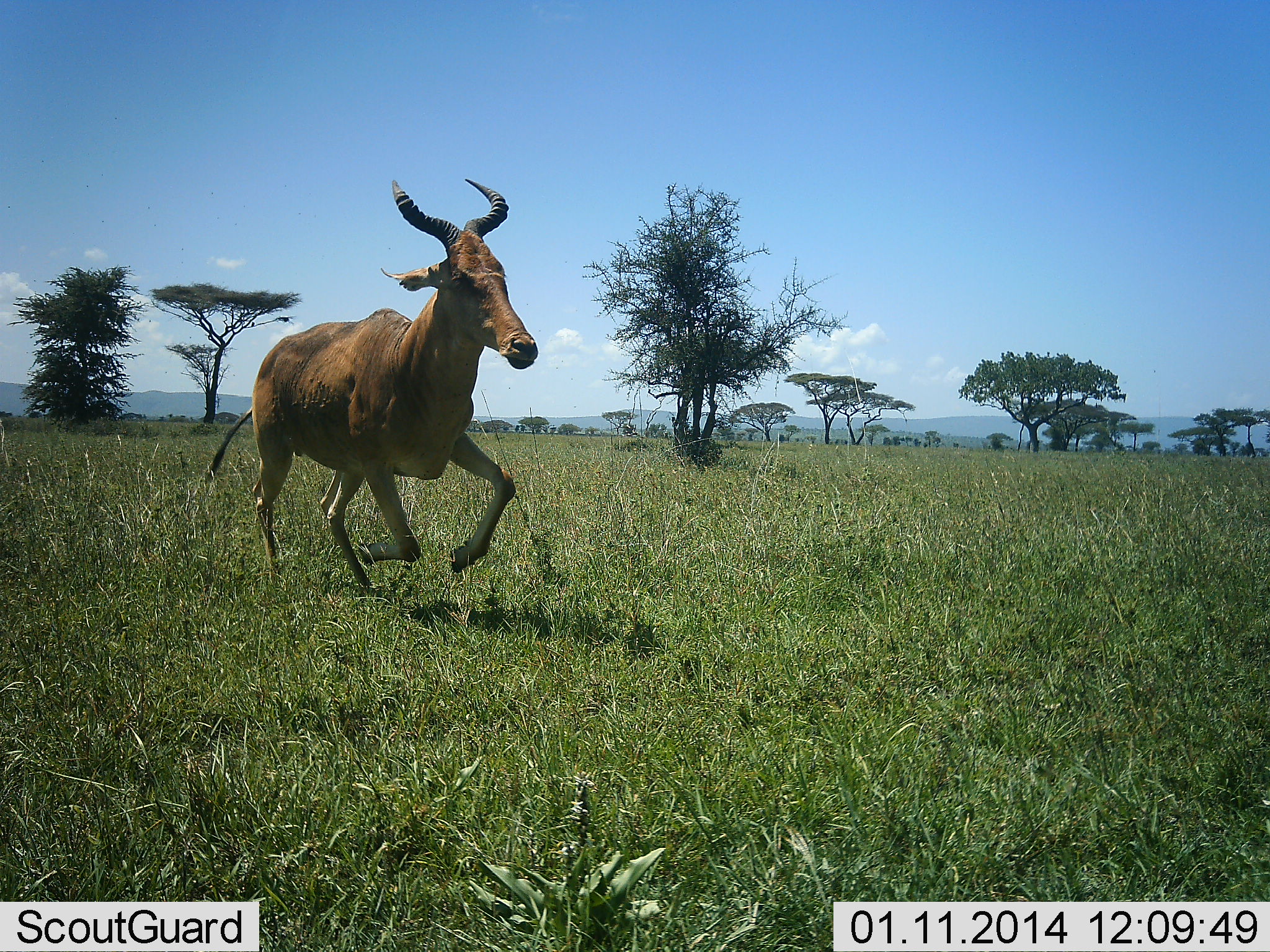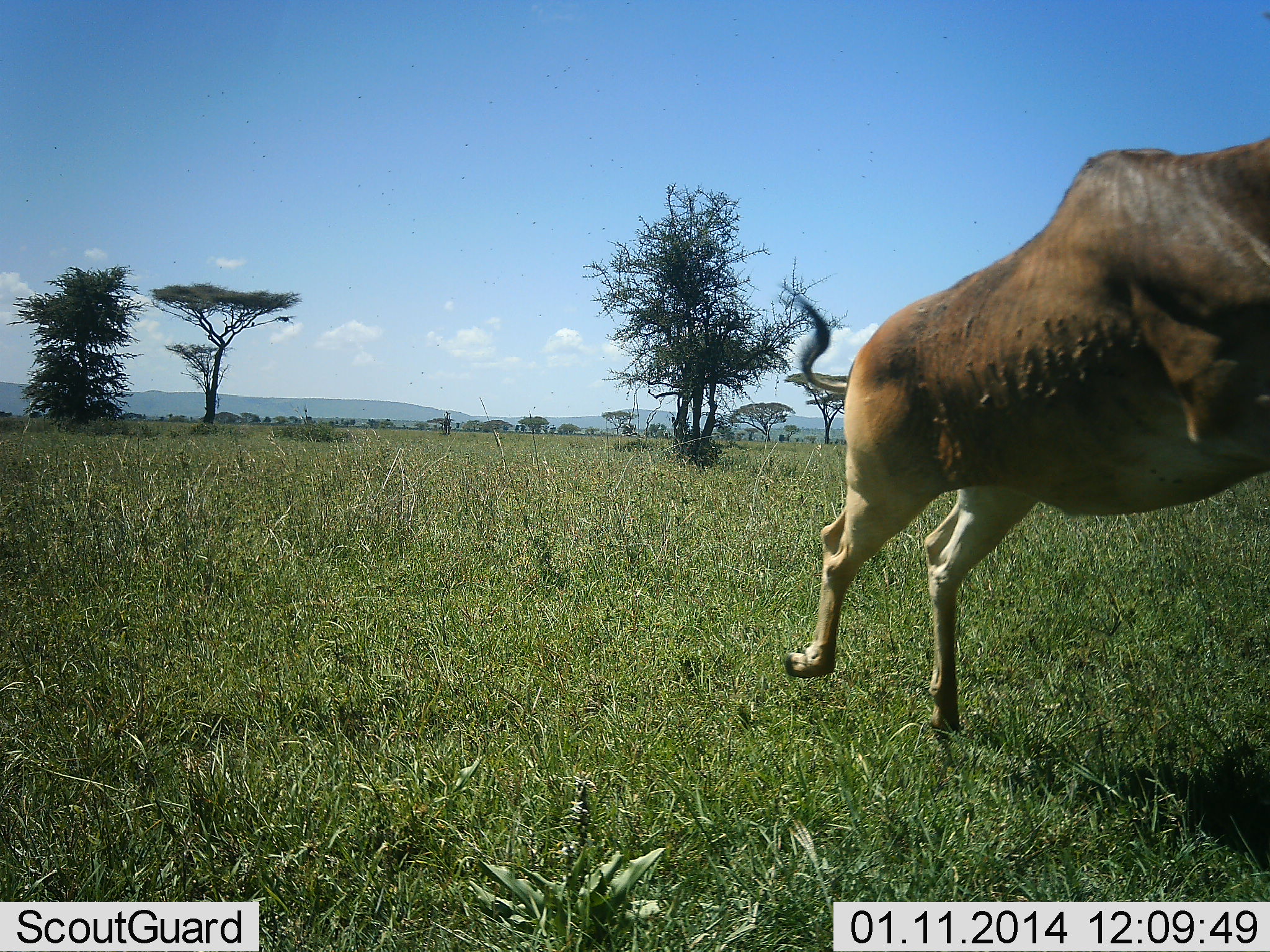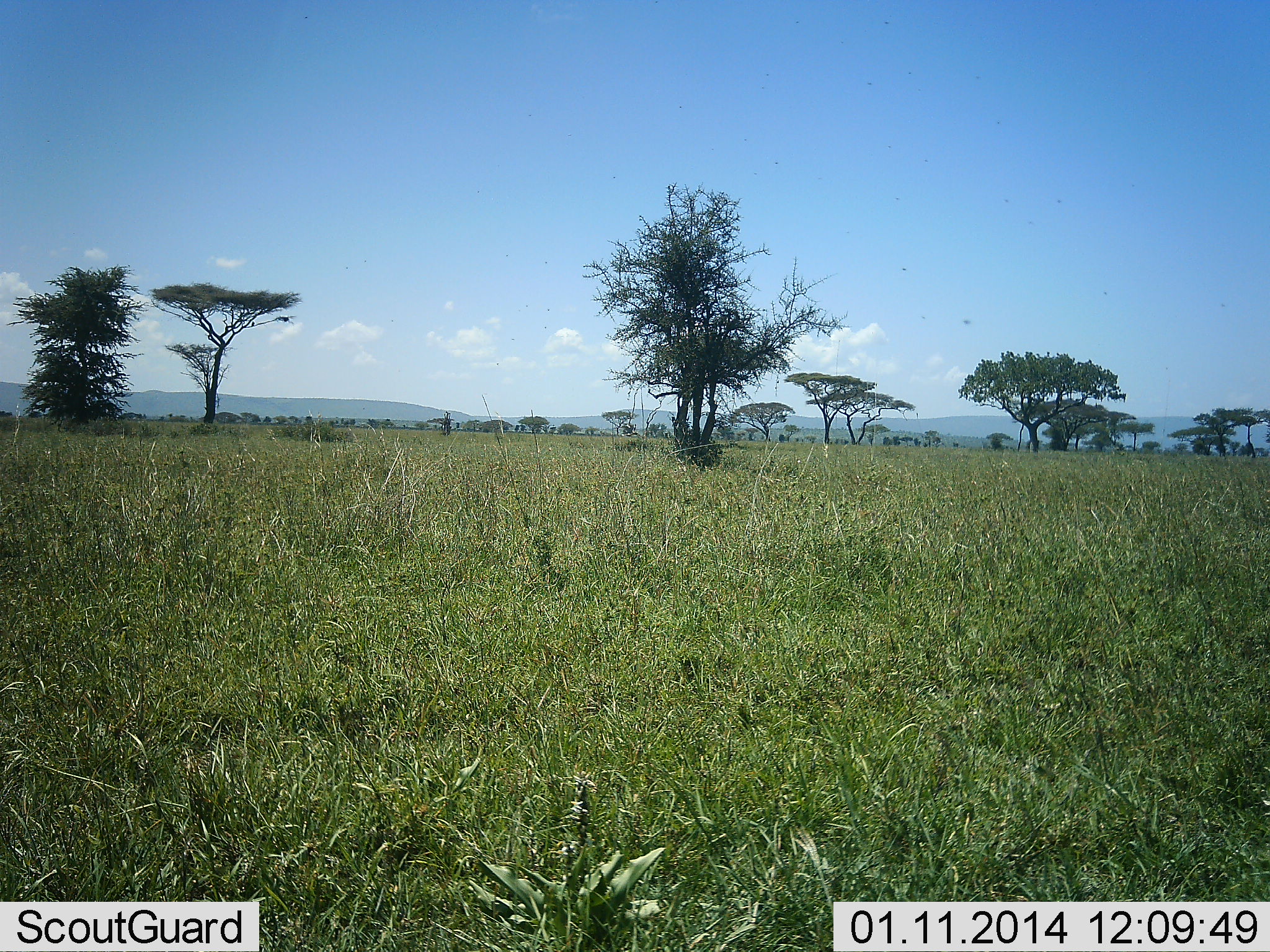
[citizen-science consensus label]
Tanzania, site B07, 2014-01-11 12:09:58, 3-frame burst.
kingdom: Animalia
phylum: Chordata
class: Mammalia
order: Artiodactyla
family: Bovidae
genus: Alcelaphus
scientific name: Alcelaphus buselaphus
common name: hartebeest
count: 1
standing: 0%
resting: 0%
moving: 100%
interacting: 0%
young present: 0%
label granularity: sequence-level